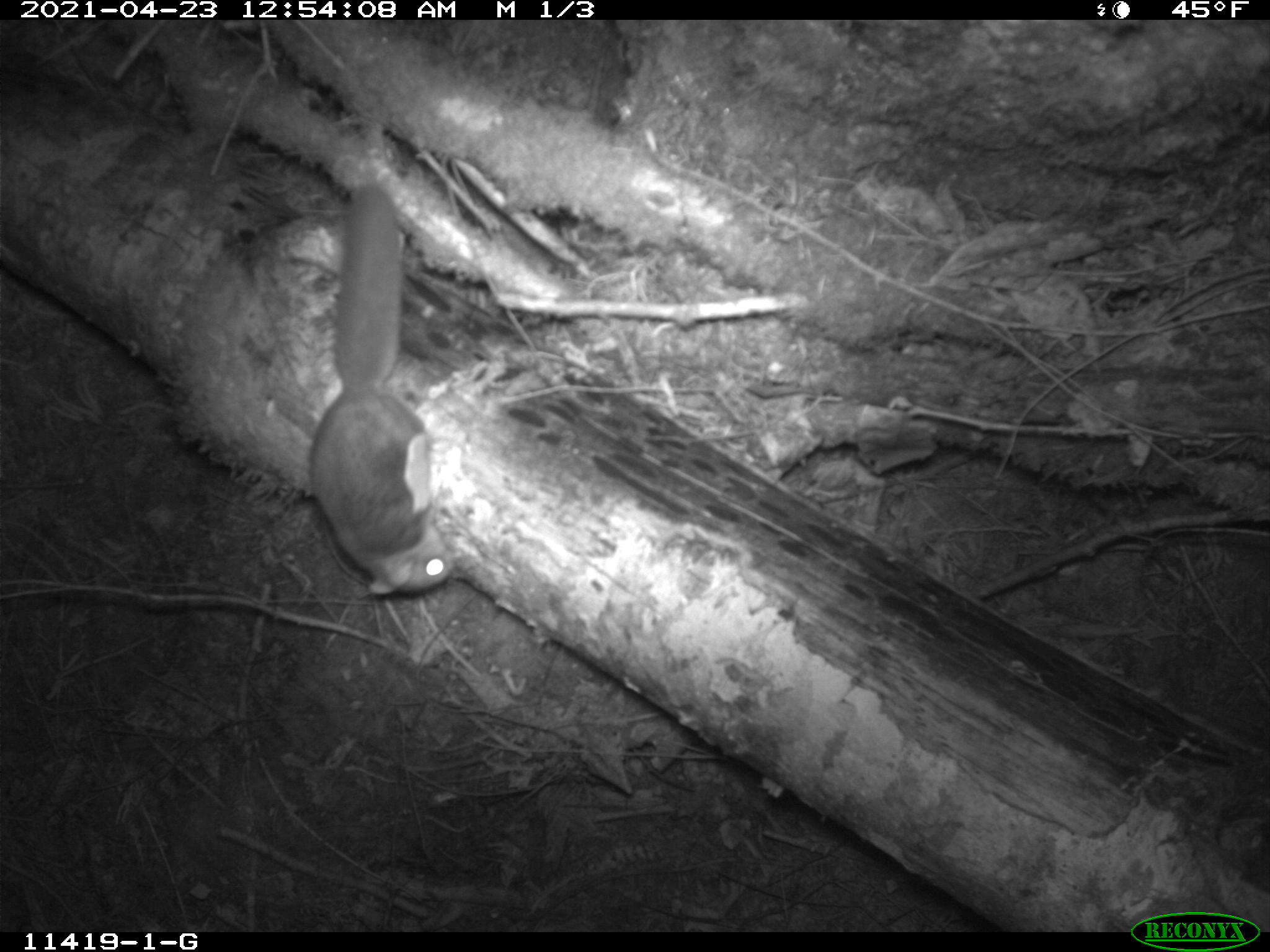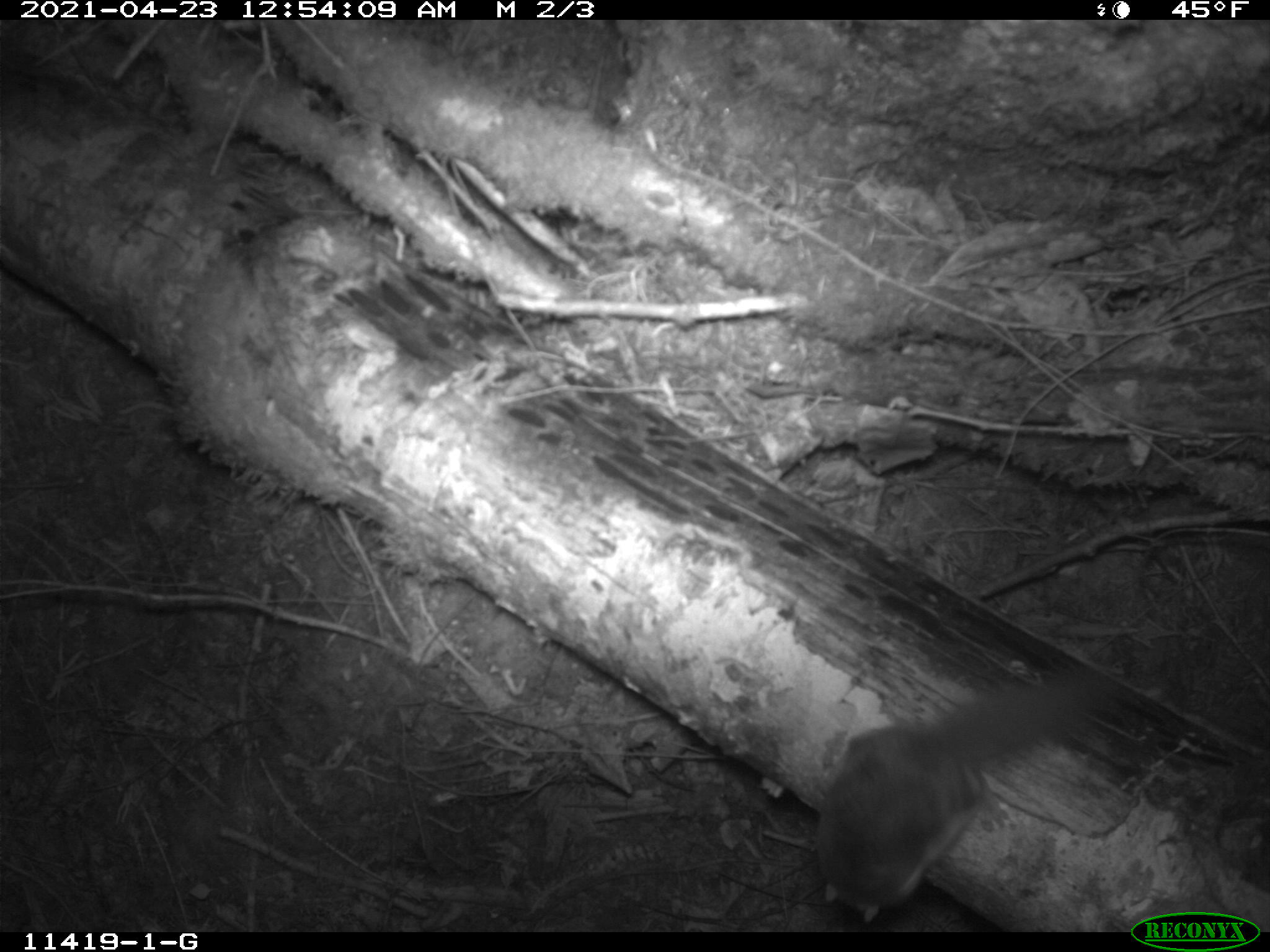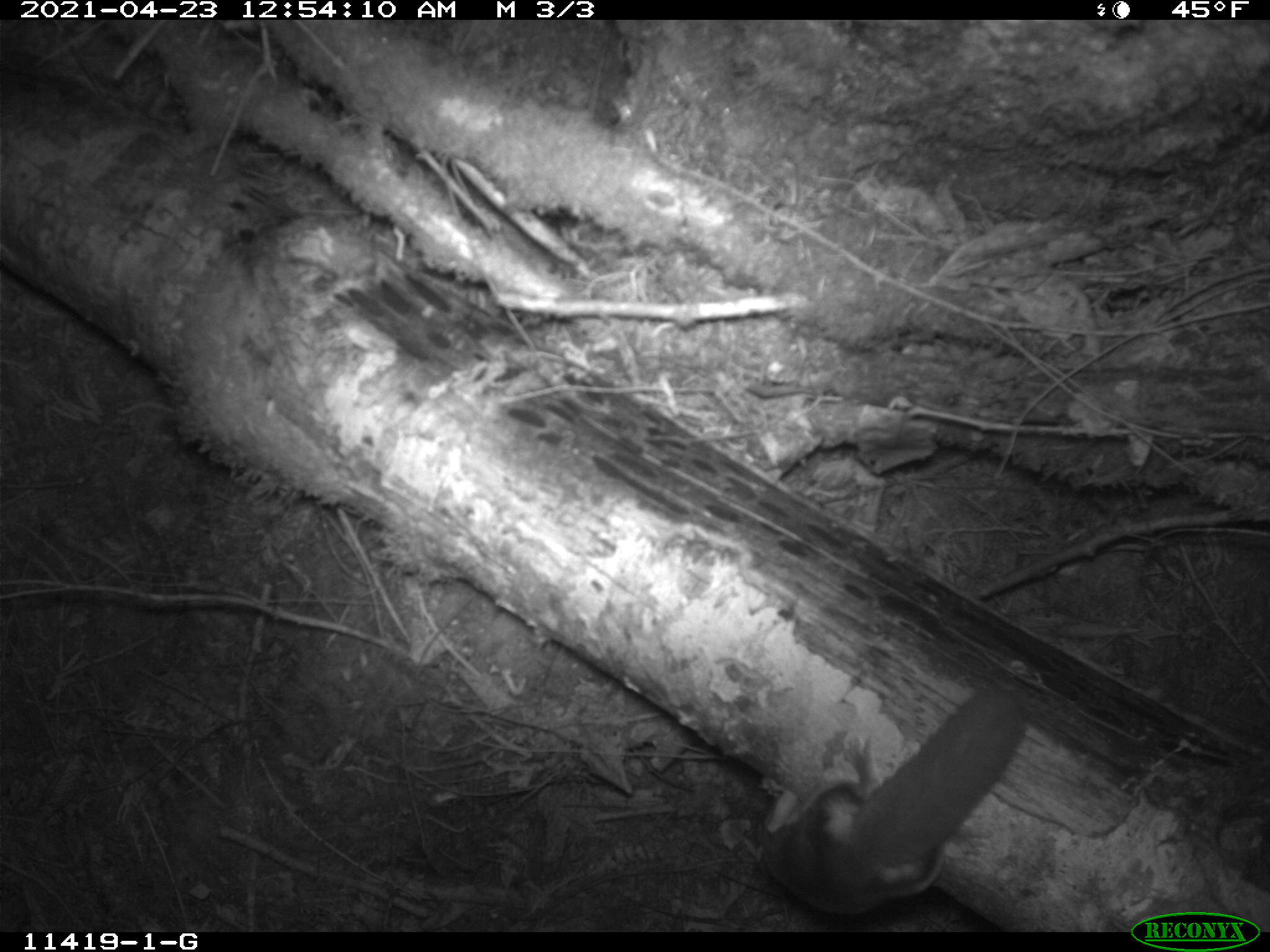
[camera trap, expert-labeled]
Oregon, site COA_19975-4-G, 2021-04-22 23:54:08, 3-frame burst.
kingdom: Animalia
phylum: Chordata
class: Mammalia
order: Rodentia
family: Sciuridae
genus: Glaucomys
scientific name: Glaucomys oregonensis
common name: humboldt's flying squirrel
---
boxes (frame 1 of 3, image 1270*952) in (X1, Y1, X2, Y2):
humboldt's flying squirrel: (302, 172, 465, 594)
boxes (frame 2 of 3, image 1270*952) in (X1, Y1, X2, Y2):
humboldt's flying squirrel: (802, 660, 1122, 898)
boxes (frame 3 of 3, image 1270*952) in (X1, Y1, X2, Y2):
humboldt's flying squirrel: (753, 682, 1026, 900)